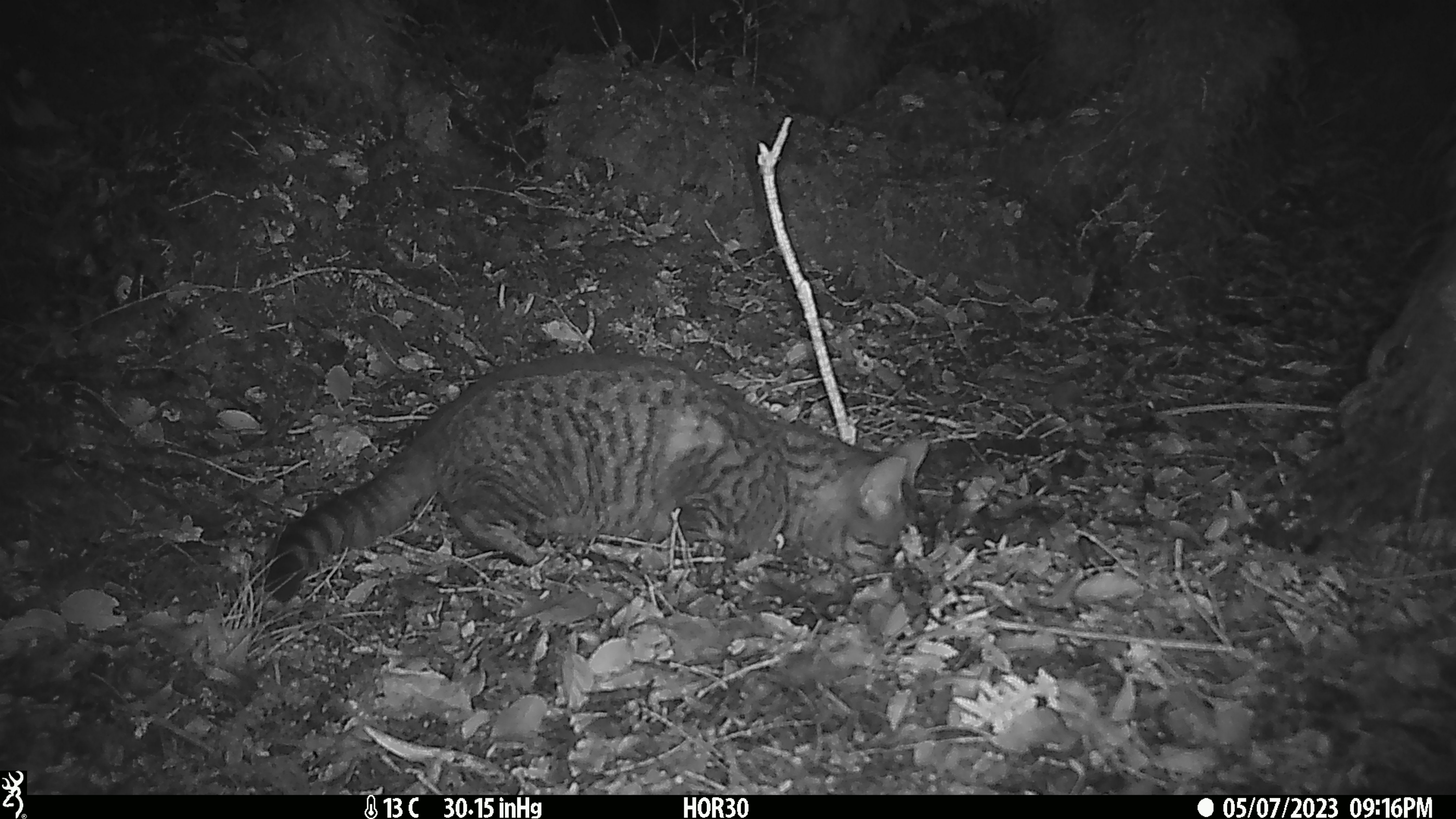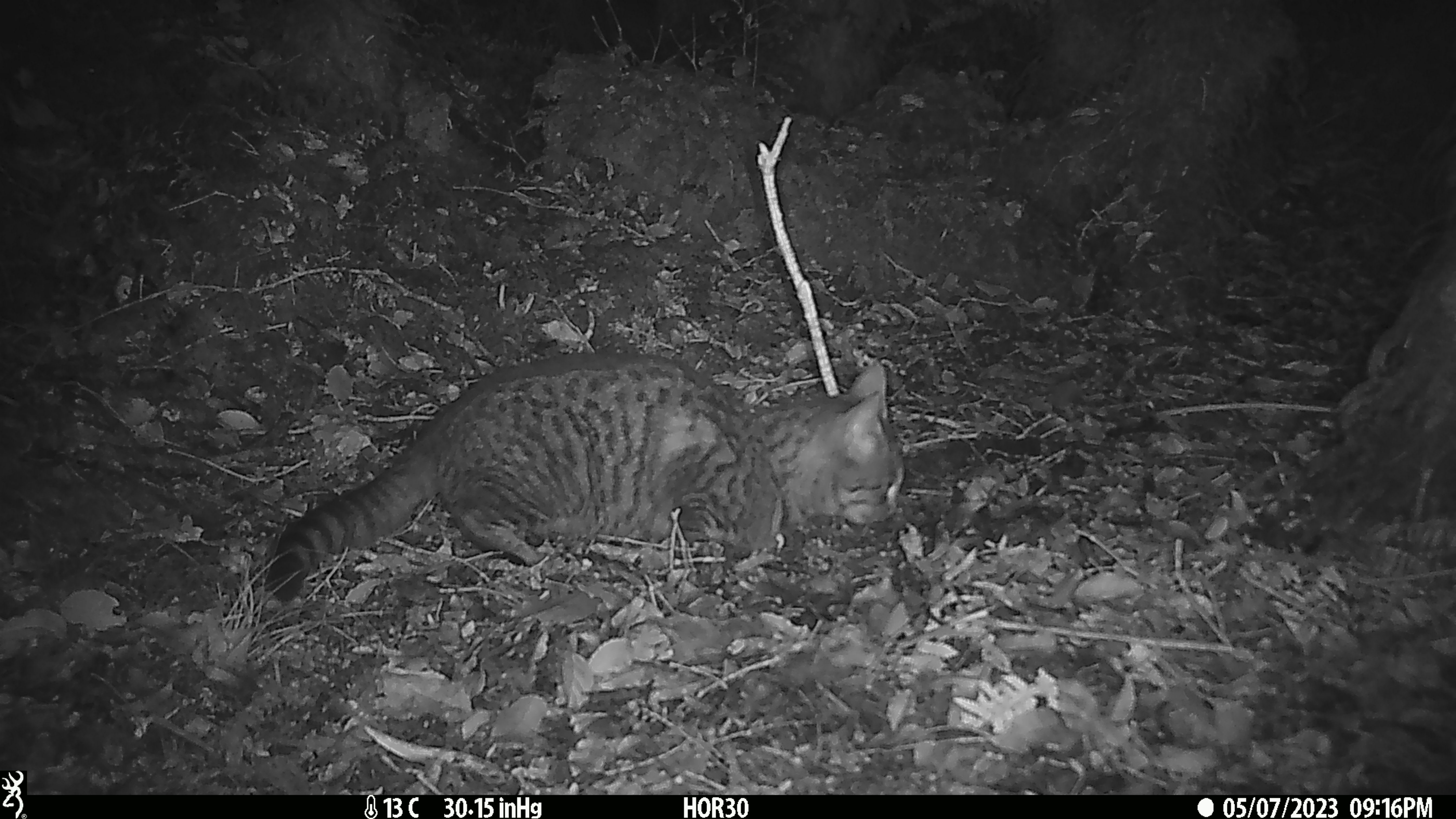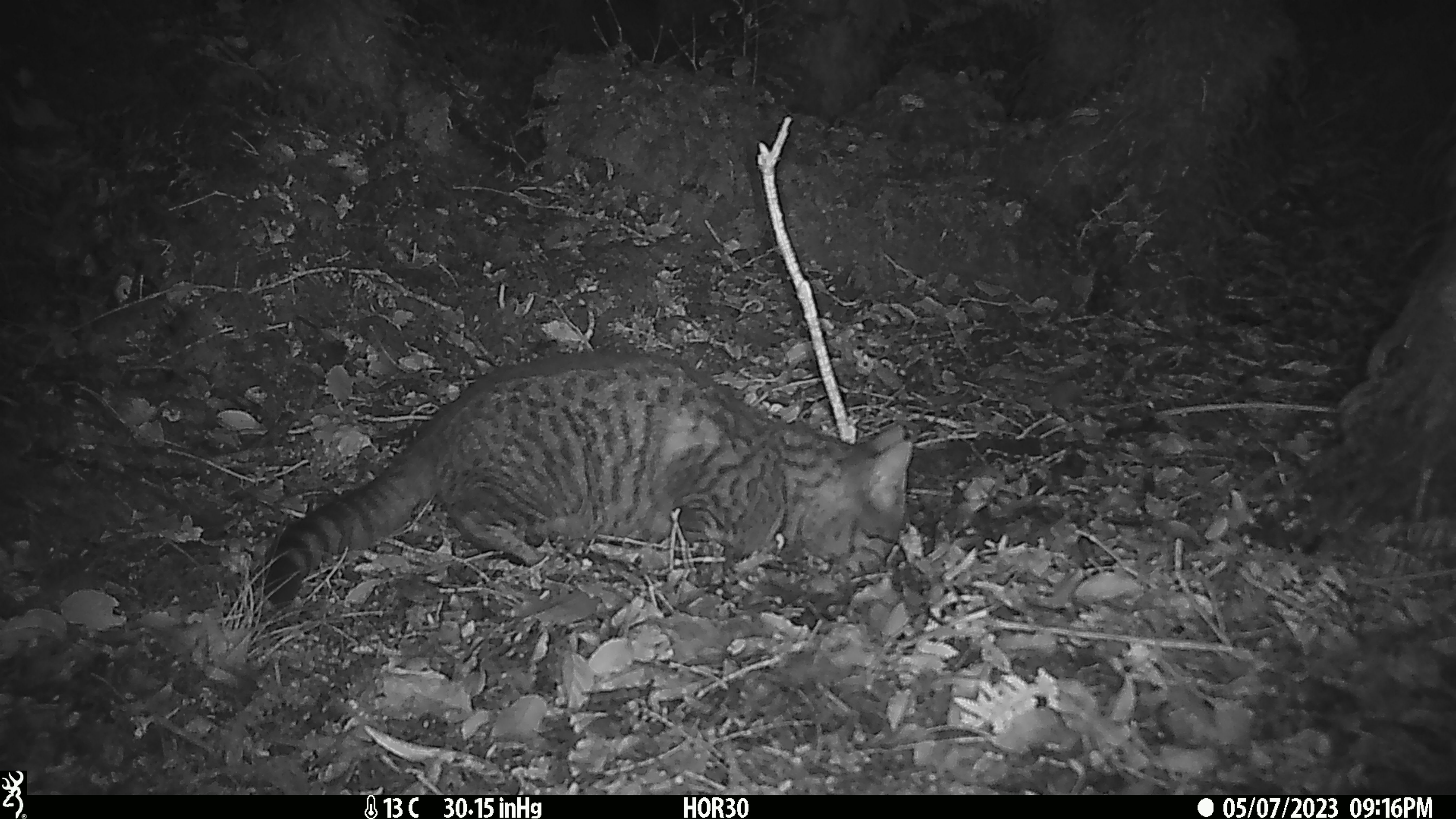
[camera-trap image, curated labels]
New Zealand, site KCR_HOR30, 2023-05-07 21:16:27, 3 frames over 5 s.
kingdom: Animalia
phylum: Chordata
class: Mammalia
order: Carnivora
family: Felidae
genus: Felis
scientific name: Felis catus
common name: domestic cat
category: cat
Cat (domestic cat) (Felis catus).